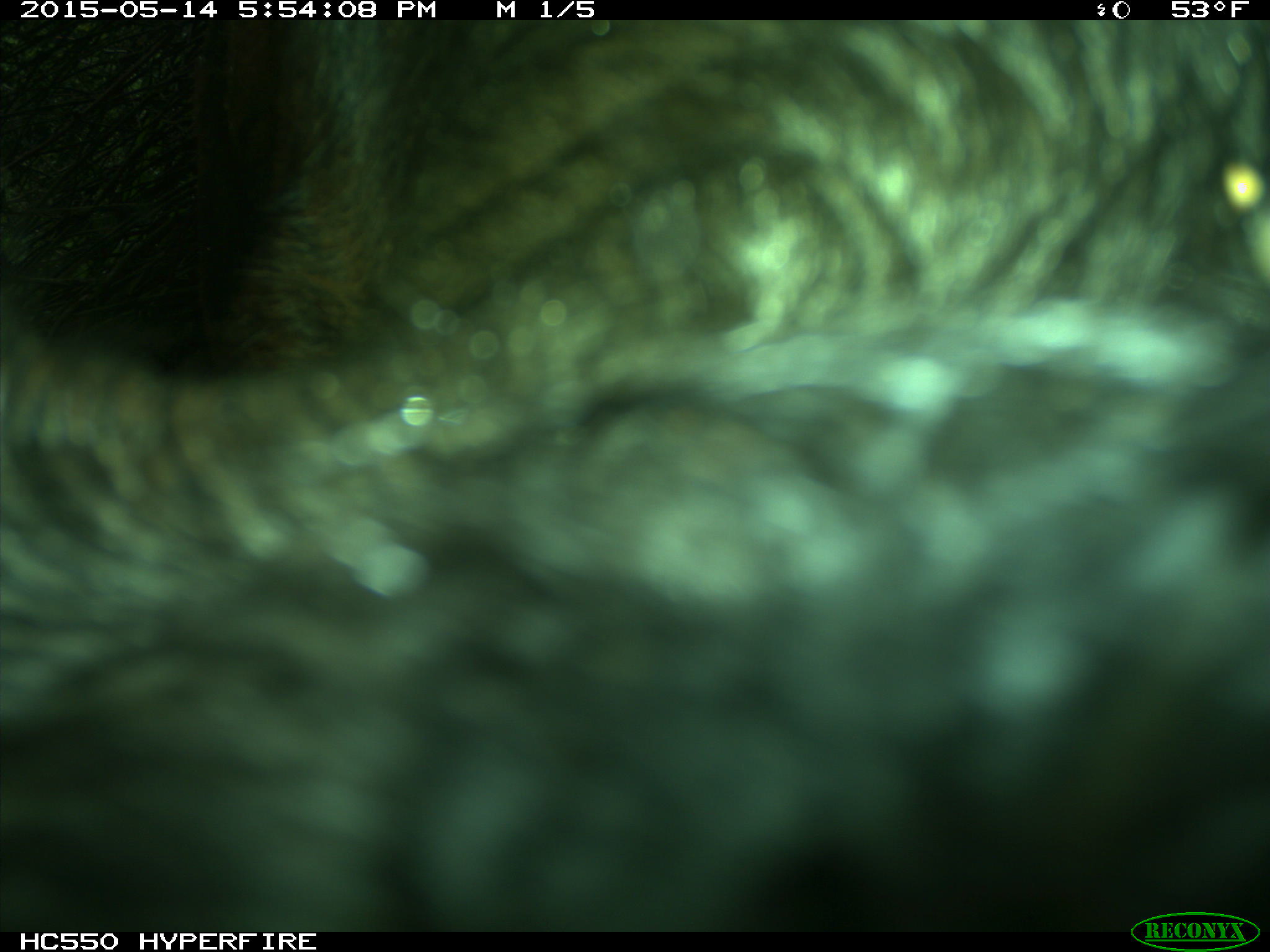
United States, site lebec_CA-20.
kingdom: Animalia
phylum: Chordata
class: Mammalia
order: Artiodactyla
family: Bovidae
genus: Bos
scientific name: Bos taurus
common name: domestic cow